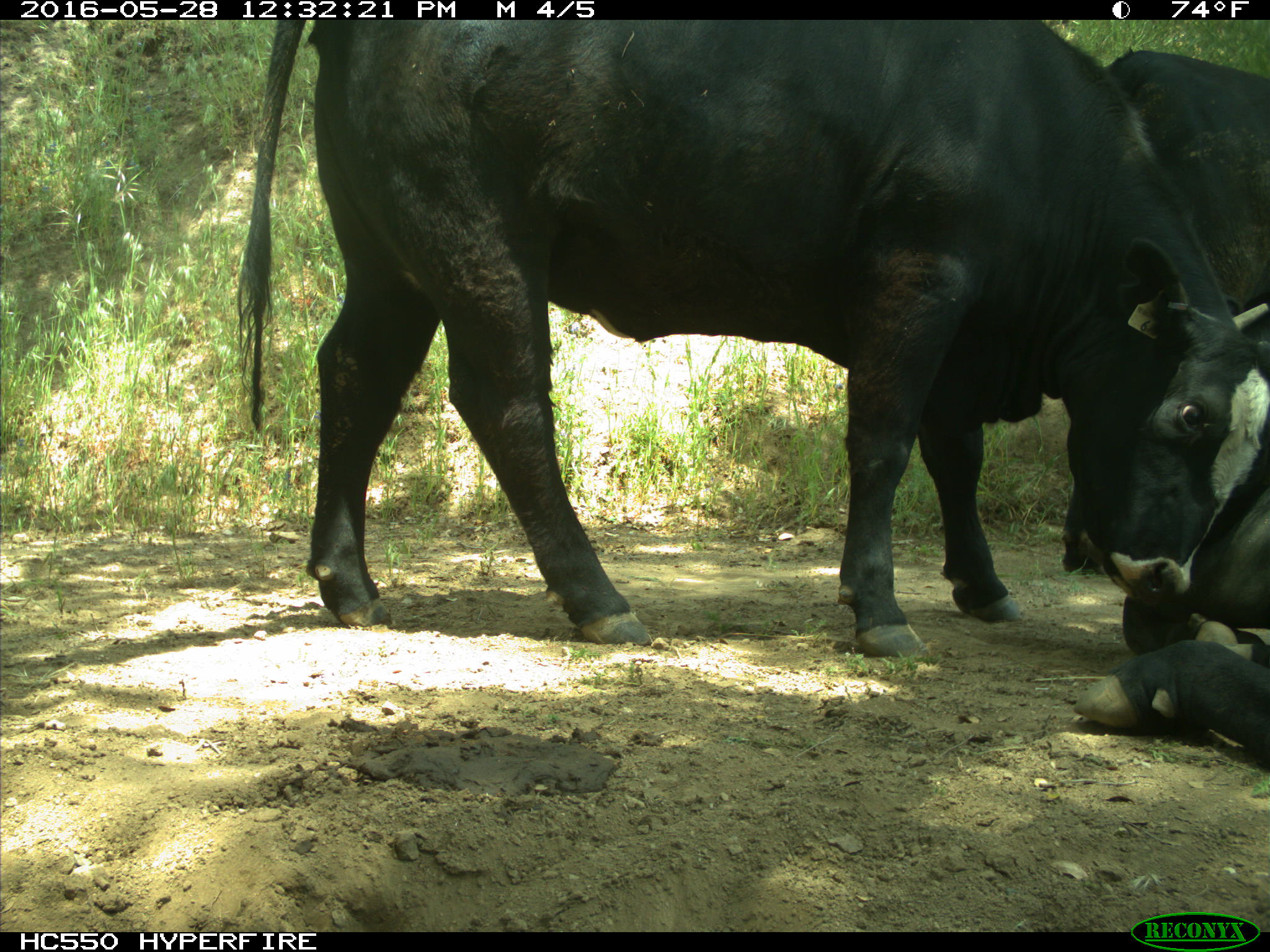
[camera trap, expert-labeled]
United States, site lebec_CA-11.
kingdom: Animalia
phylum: Chordata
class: Mammalia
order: Artiodactyla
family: Bovidae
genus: Bos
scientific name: Bos taurus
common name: domestic cow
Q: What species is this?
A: Bos taurus (domestic cow).